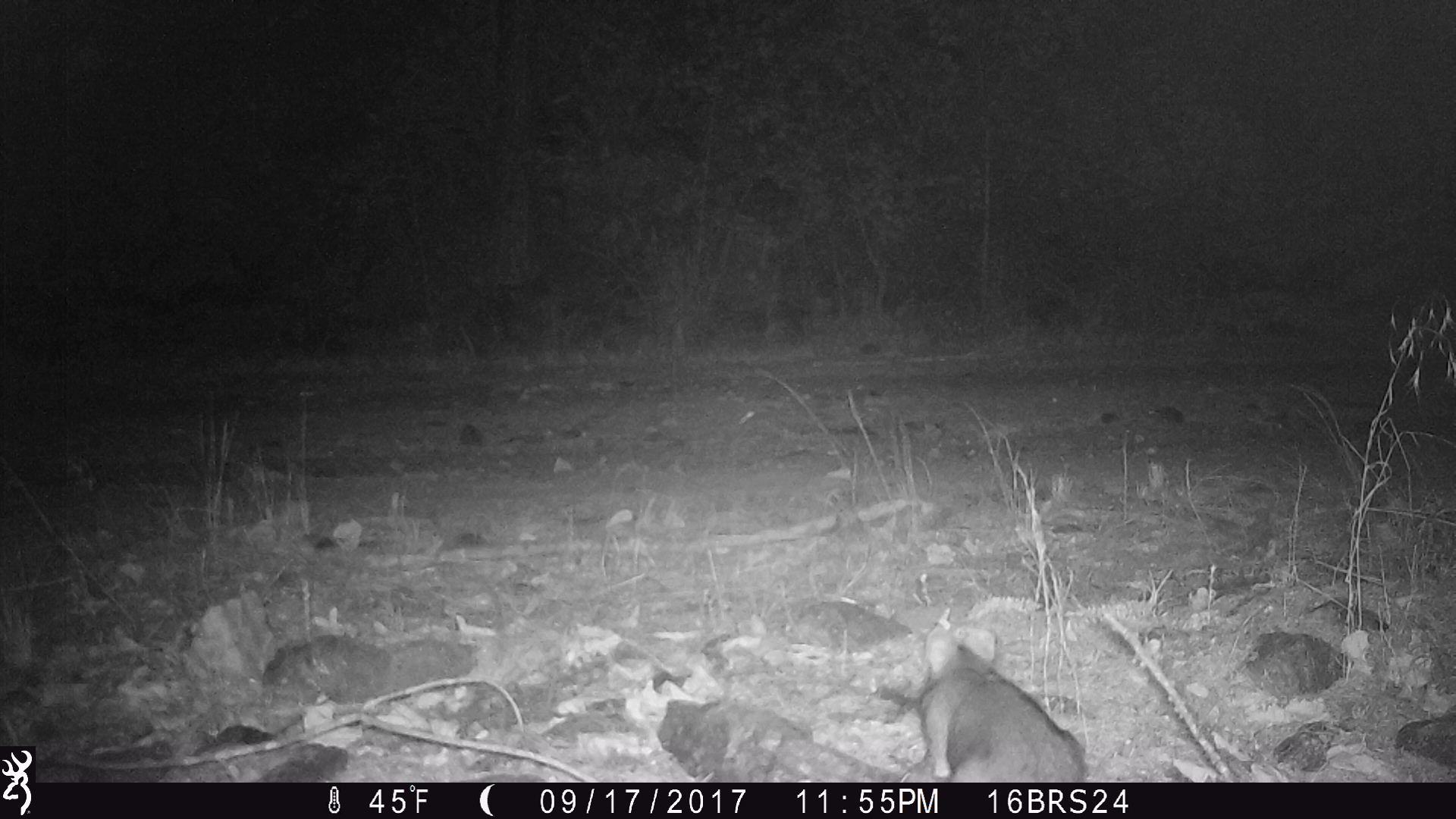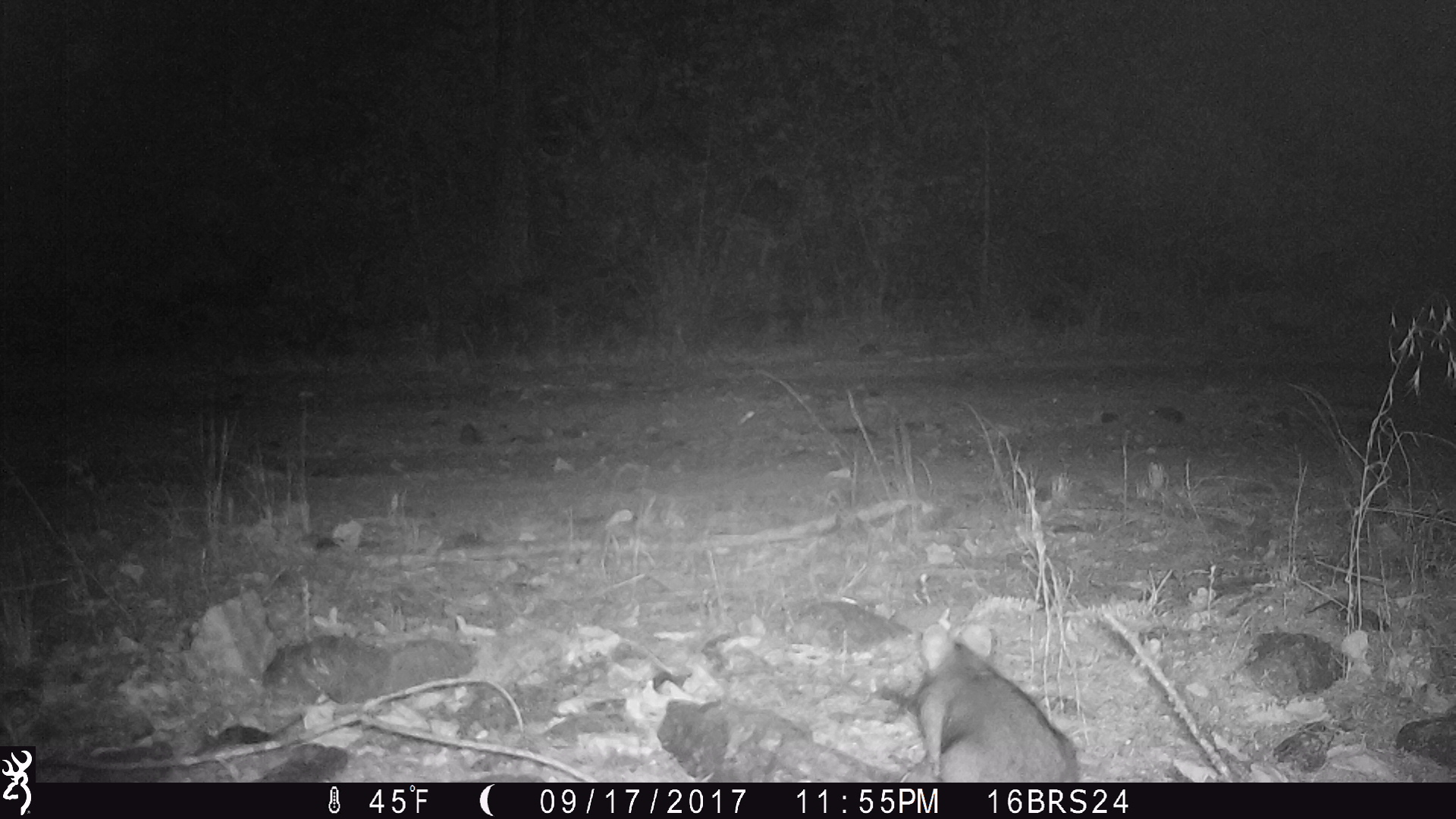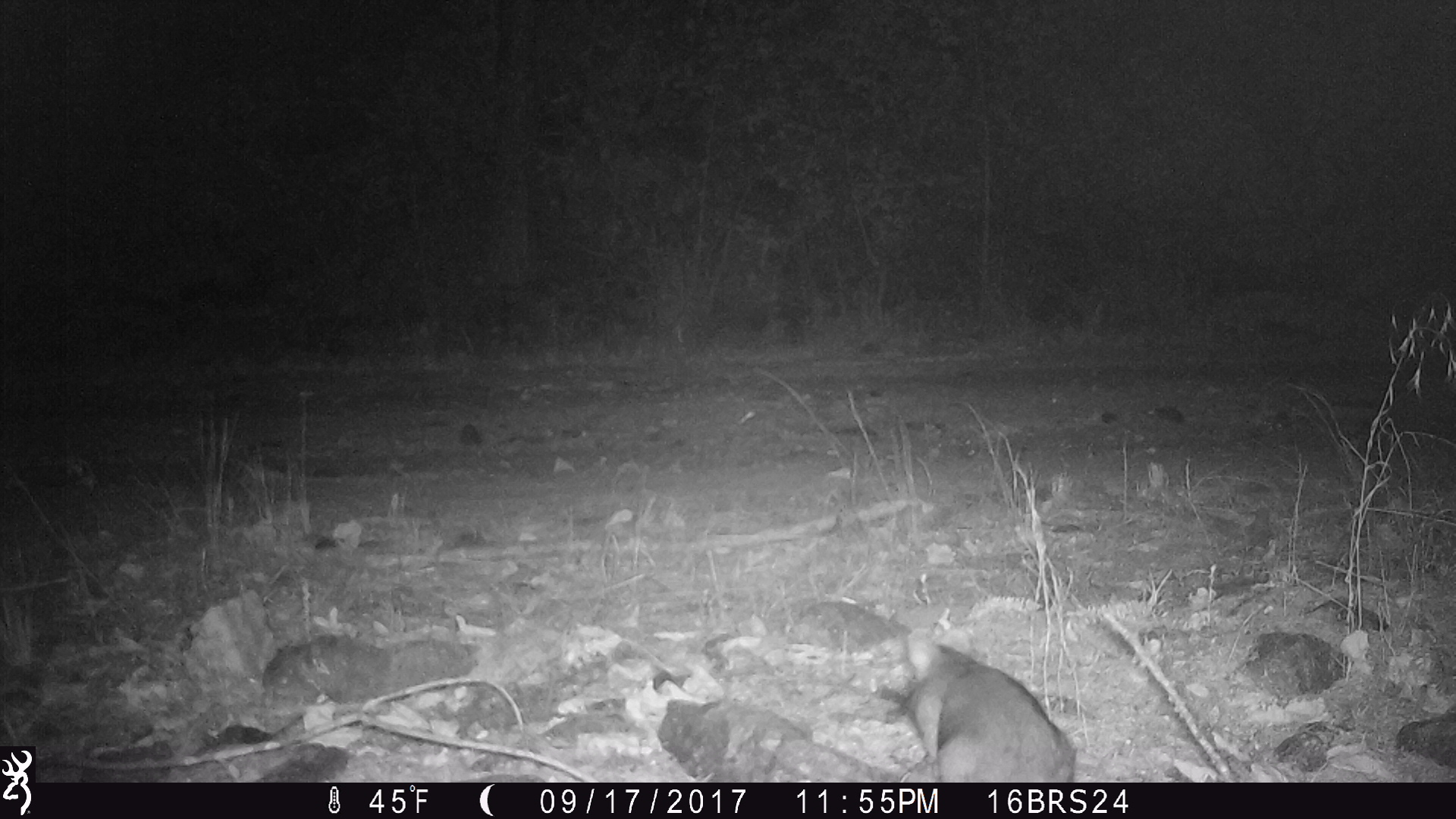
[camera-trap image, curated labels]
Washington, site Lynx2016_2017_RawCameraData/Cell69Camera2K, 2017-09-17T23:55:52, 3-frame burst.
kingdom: Animalia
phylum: Chordata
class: Mammalia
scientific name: Mammalia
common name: small mammal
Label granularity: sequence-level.